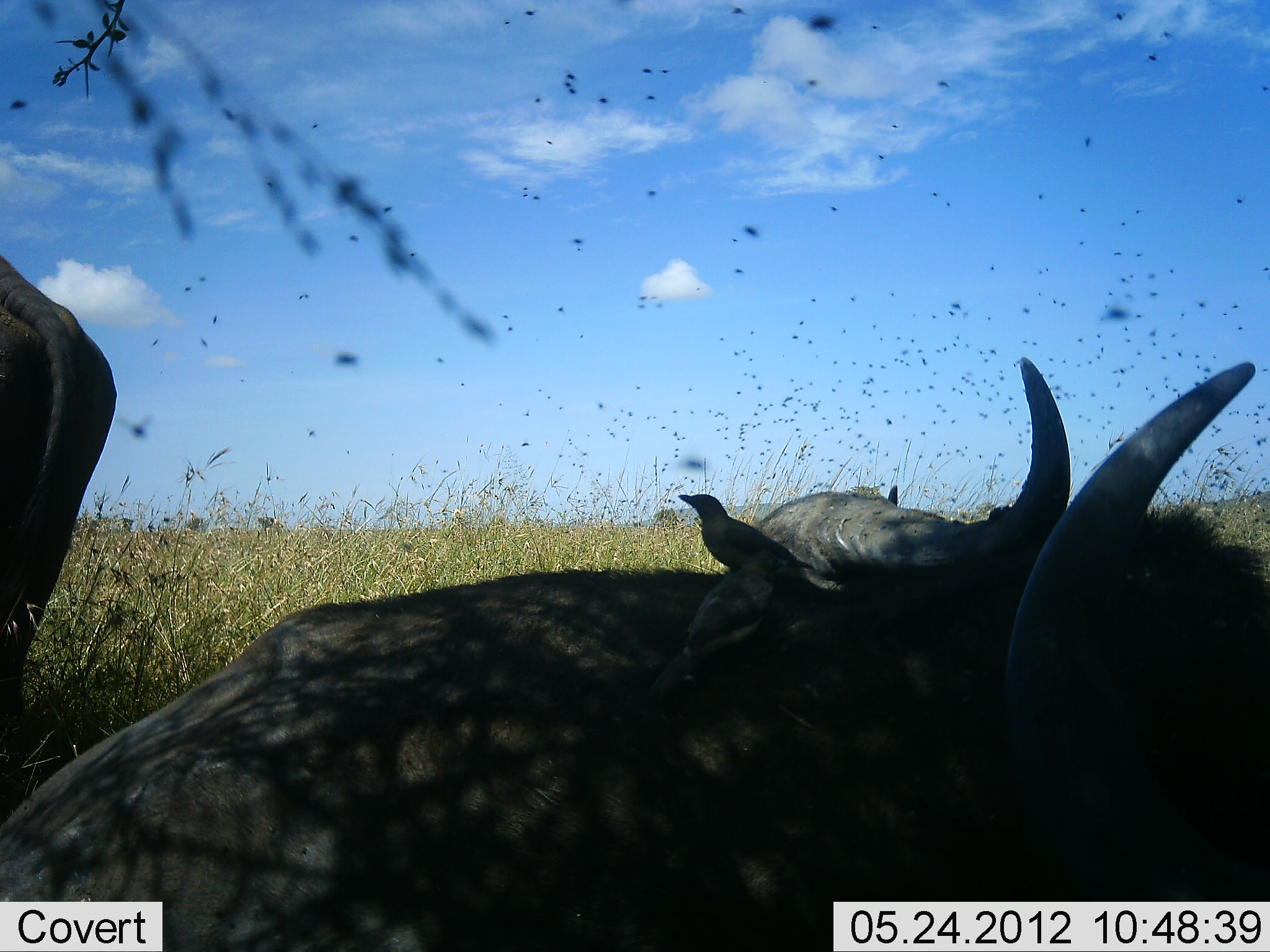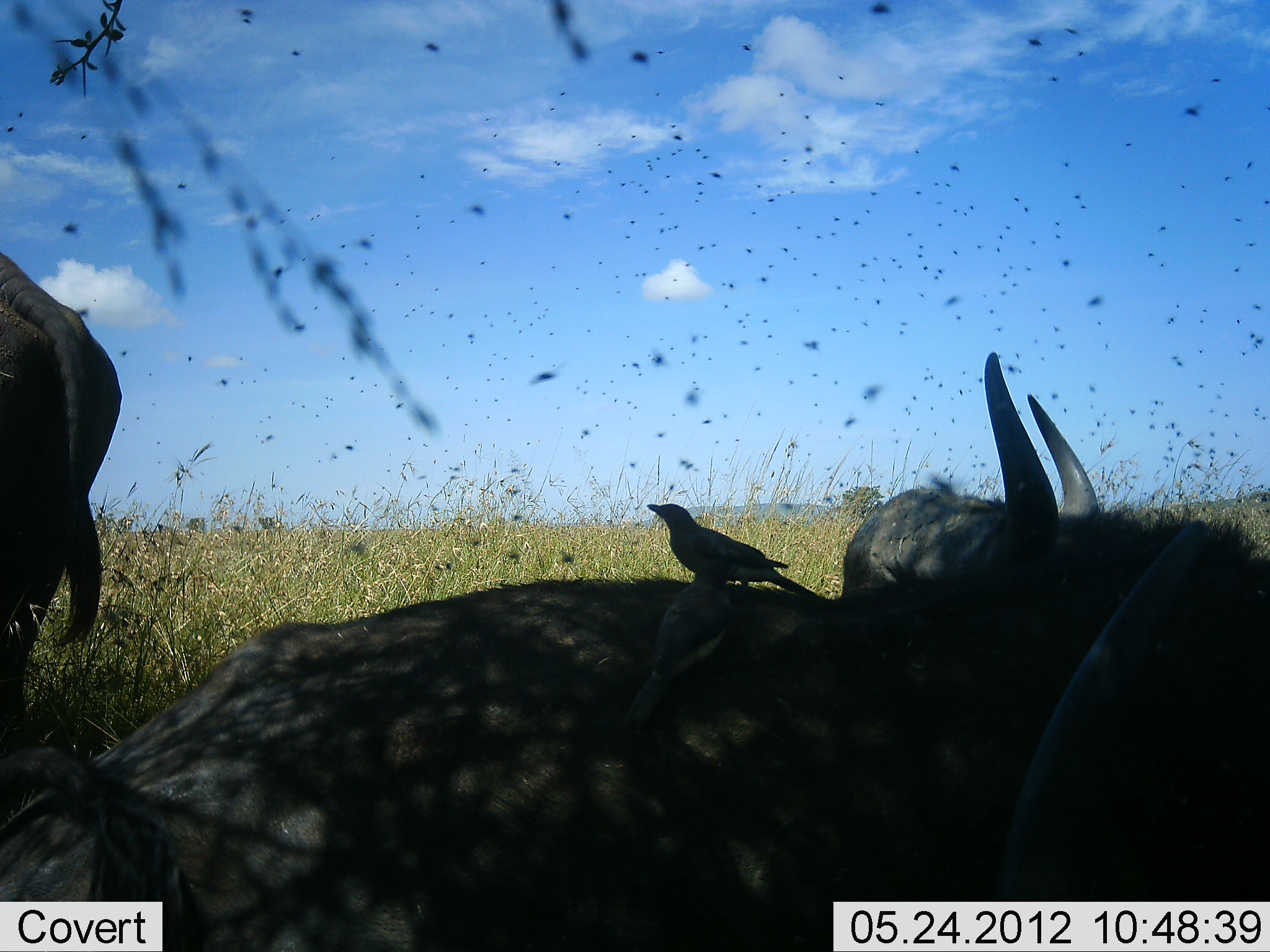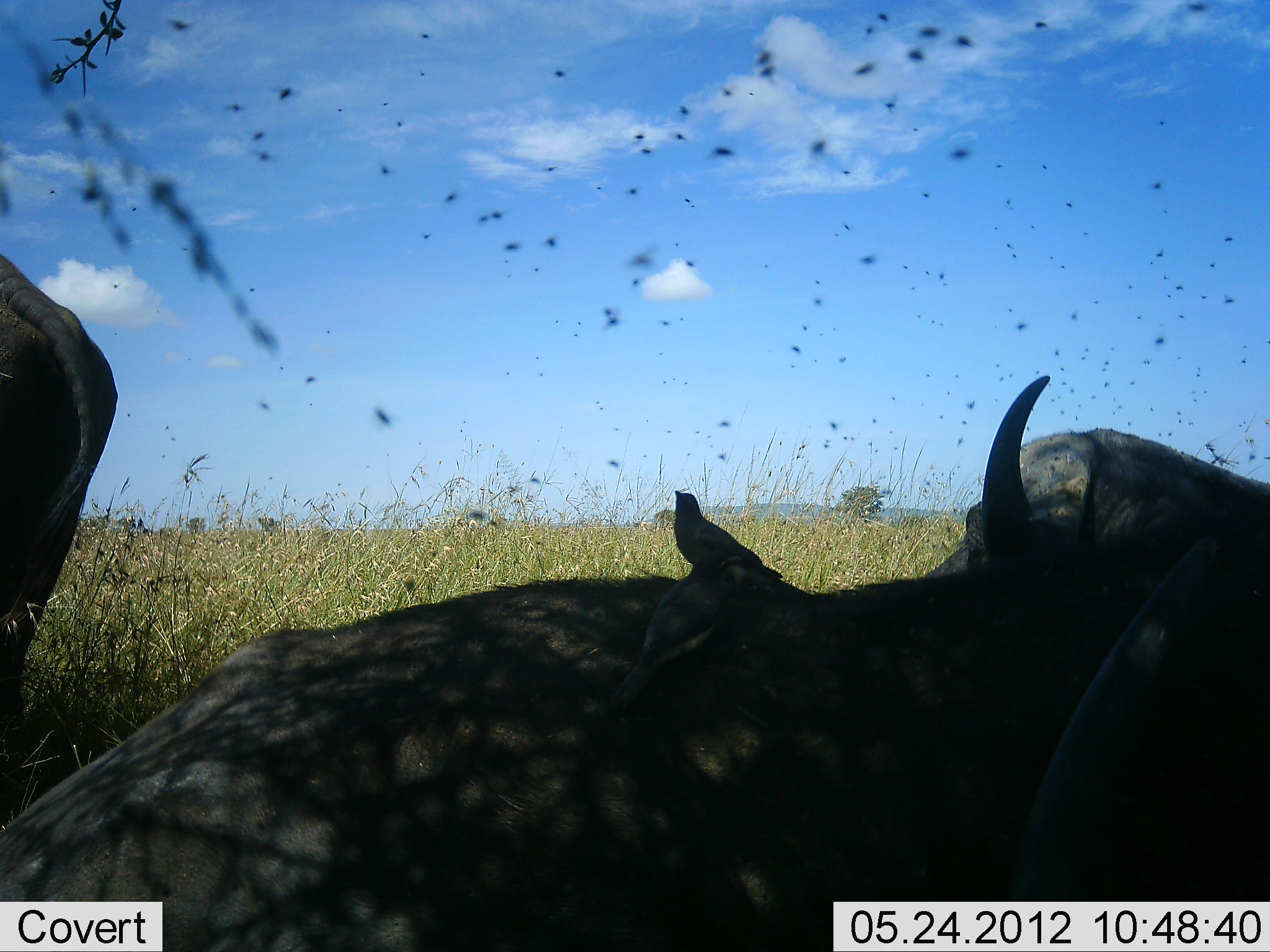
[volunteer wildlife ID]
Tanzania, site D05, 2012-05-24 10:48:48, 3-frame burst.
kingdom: Animalia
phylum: Chordata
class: Mammalia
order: Artiodactyla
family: Bovidae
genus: Syncerus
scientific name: Syncerus caffer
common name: cape buffalo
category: buffalo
Buffalo (cape buffalo) (Syncerus caffer), count 3. Behavior (volunteer vote fractions): standing 83%, resting 92%, moving 0%, interacting 8%. Young present (vote fraction): 0%. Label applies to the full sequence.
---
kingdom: Animalia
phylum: Chordata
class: Aves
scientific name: Aves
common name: bird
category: otherbird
Otherbird (bird) (Aves), count 1. Behavior (volunteer vote fractions): standing 82%, resting 9%, moving 0%, interacting 18%. Young present (vote fraction): 0%. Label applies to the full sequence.